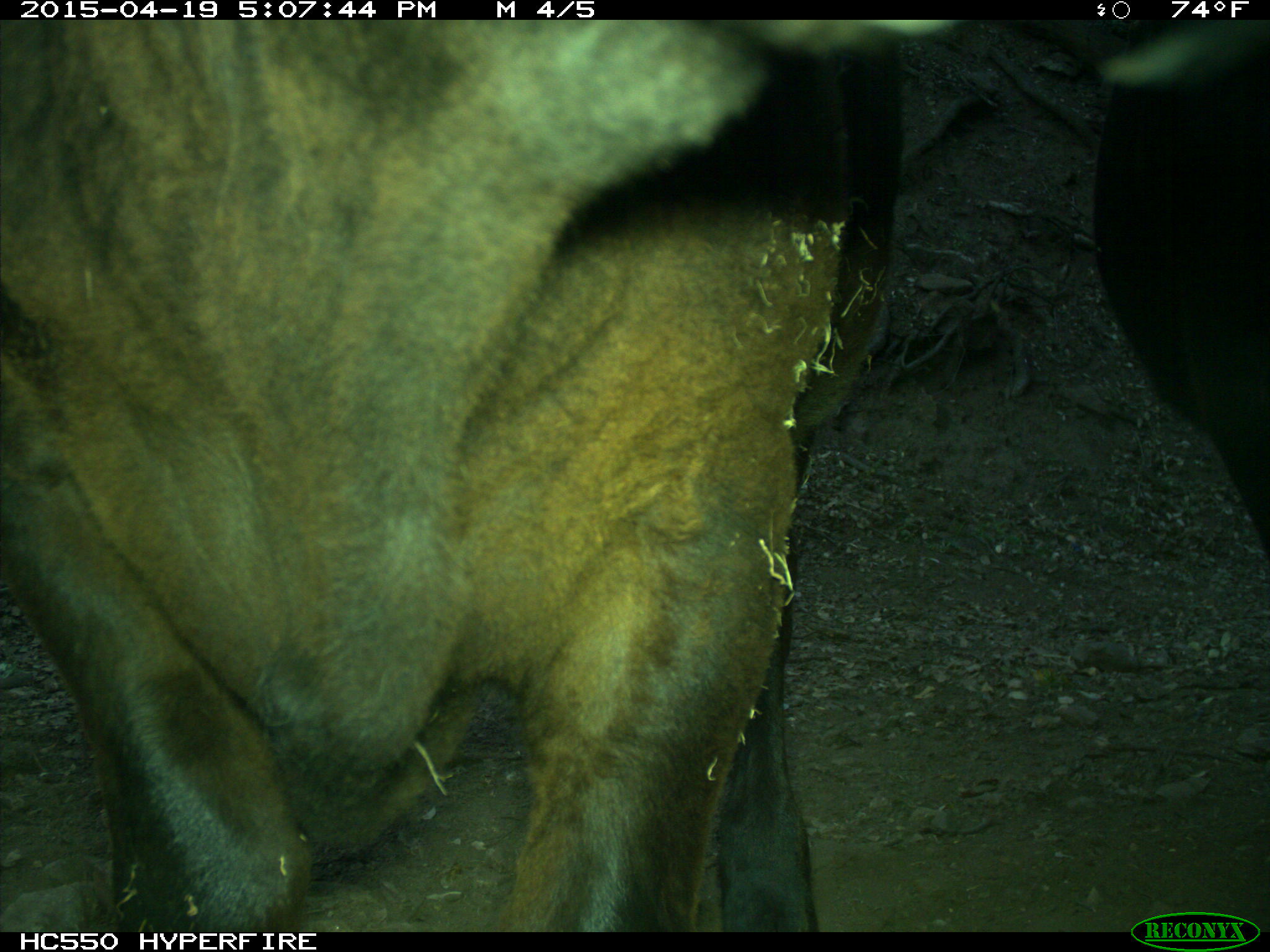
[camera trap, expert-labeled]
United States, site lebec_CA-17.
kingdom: Animalia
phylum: Chordata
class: Mammalia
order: Artiodactyla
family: Bovidae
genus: Bos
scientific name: Bos taurus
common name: domestic cow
Bos taurus (domestic cow).